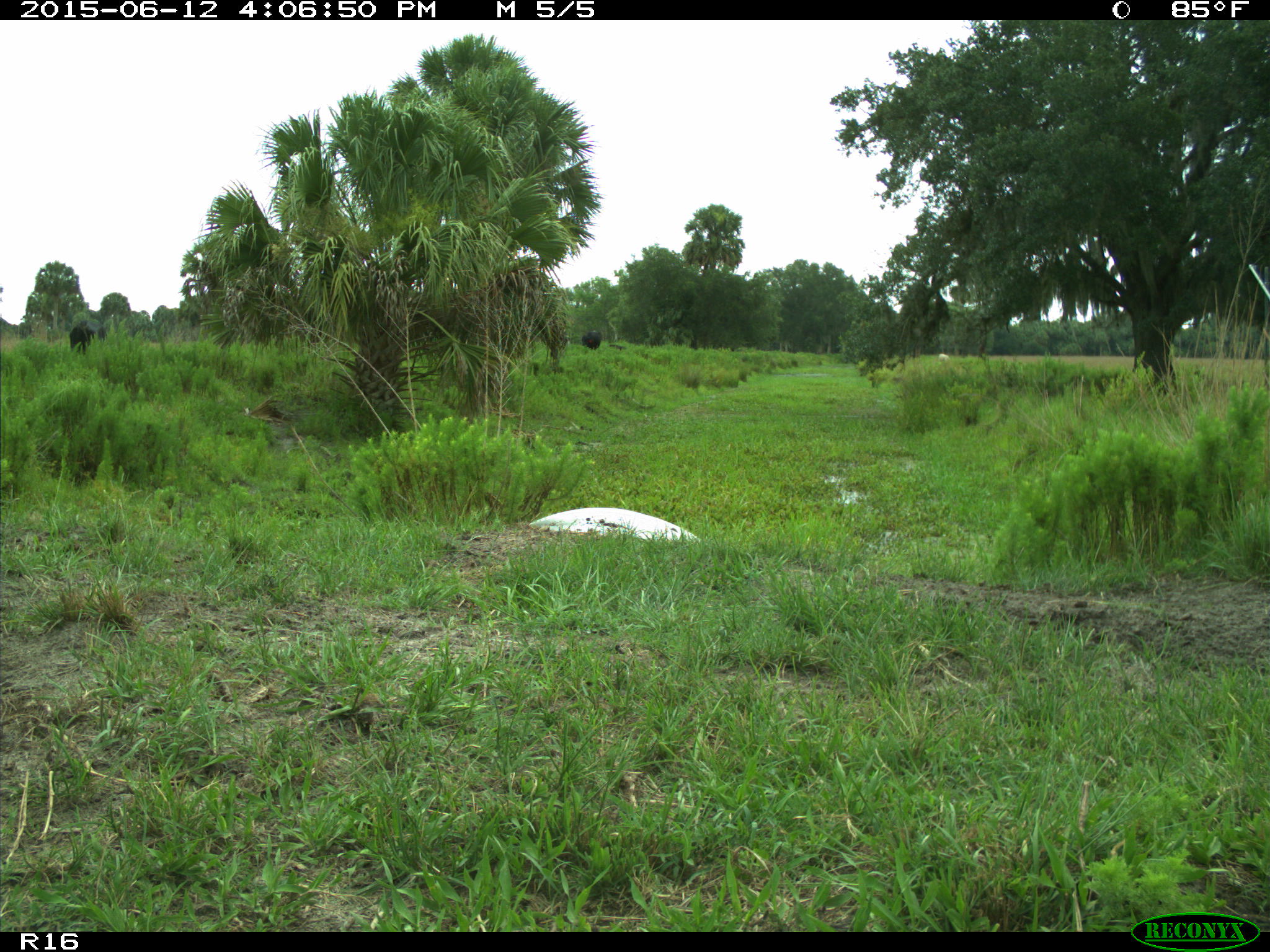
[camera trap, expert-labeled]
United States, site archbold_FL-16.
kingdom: Animalia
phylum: Chordata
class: Mammalia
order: Artiodactyla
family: Bovidae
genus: Bos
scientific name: Bos taurus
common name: domestic cow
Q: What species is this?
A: Bos taurus (domestic cow).